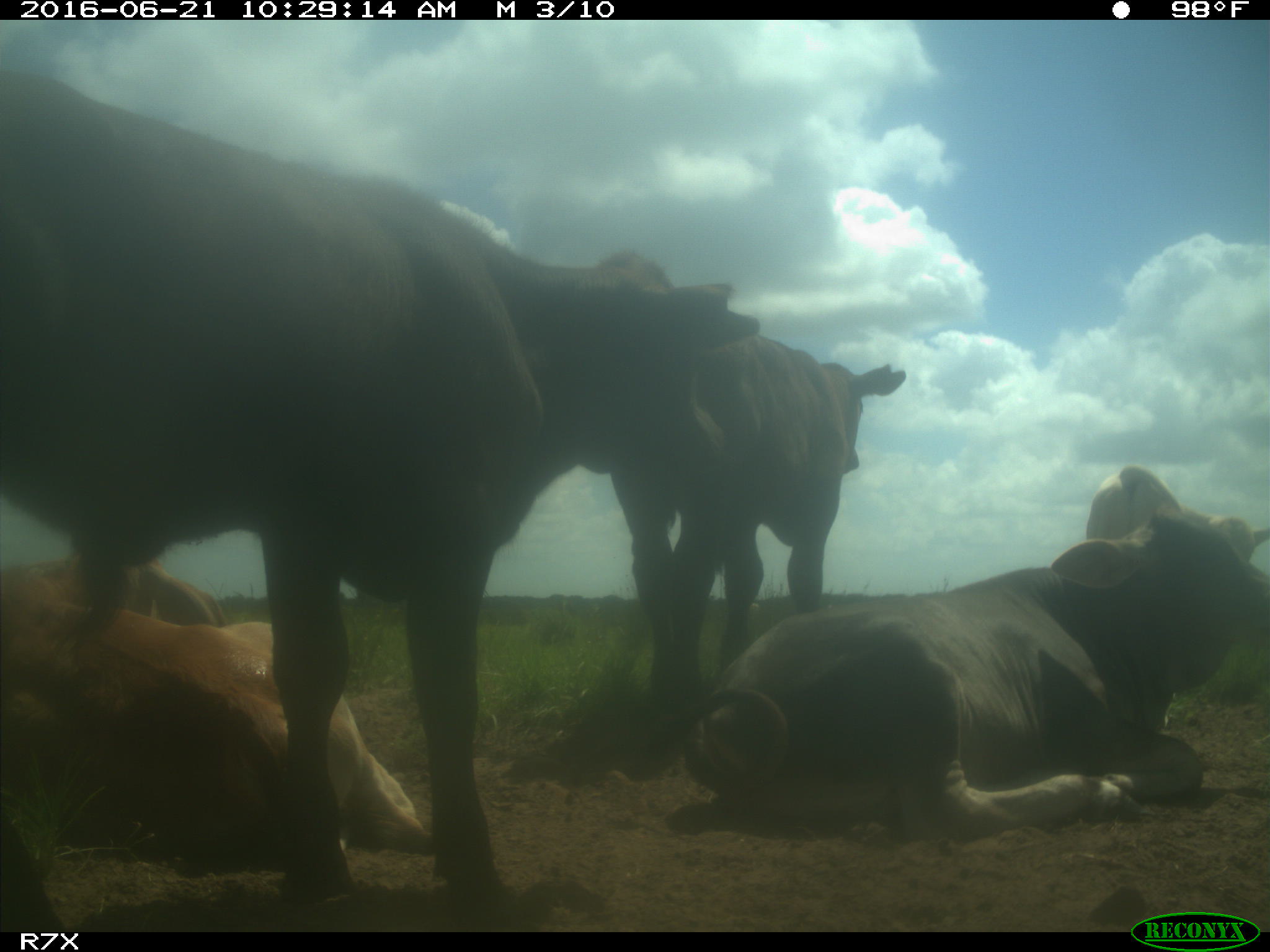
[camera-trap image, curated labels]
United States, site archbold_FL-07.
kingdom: Animalia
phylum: Chordata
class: Mammalia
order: Artiodactyla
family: Bovidae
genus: Bos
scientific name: Bos taurus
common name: domestic cow